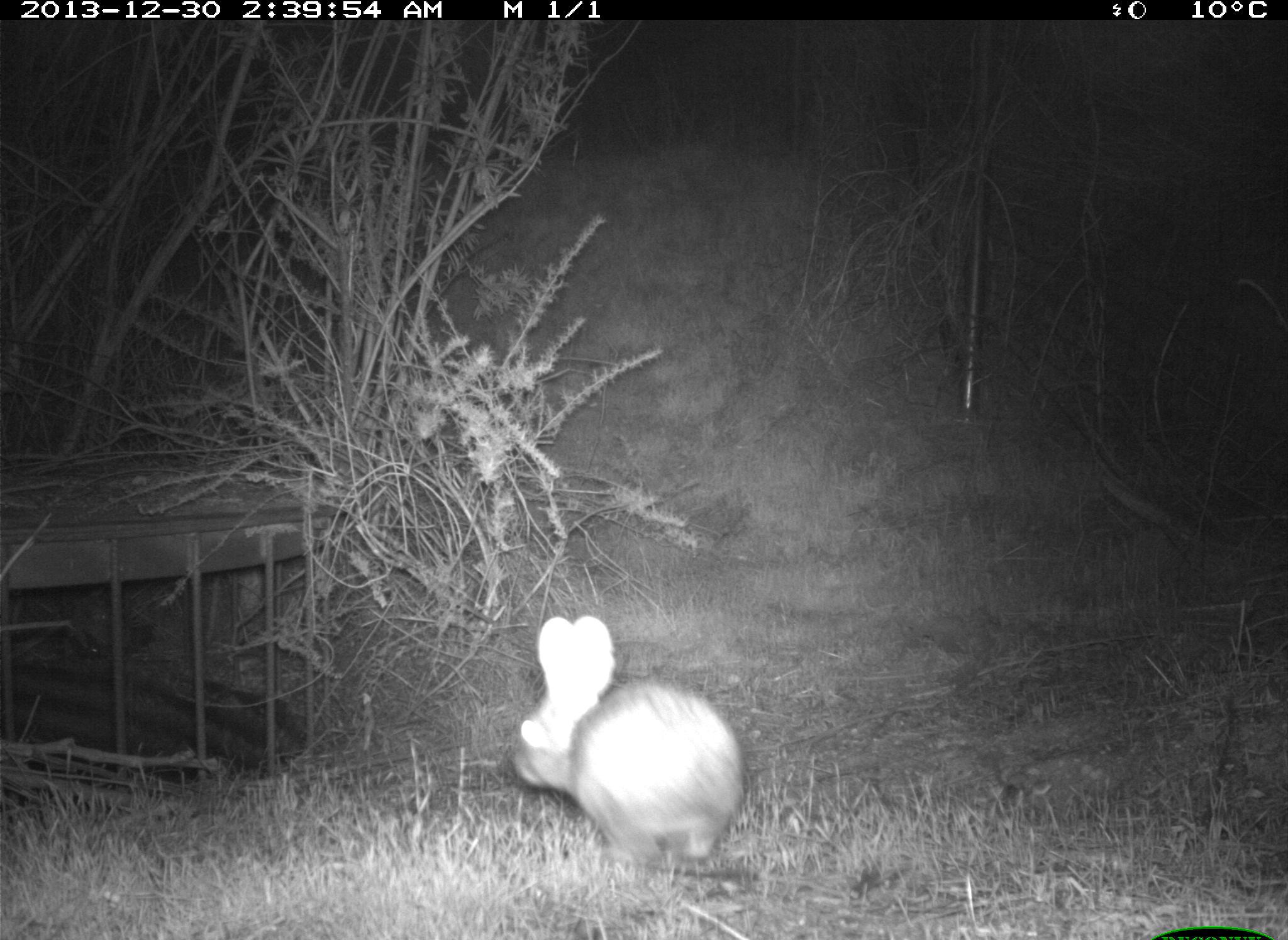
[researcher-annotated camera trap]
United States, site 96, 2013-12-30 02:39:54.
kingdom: Animalia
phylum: Chordata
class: Mammalia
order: Lagomorpha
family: Leporidae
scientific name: Leporidae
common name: rabbits and hares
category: rabbit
Rabbit (rabbits and hares) (Leporidae).